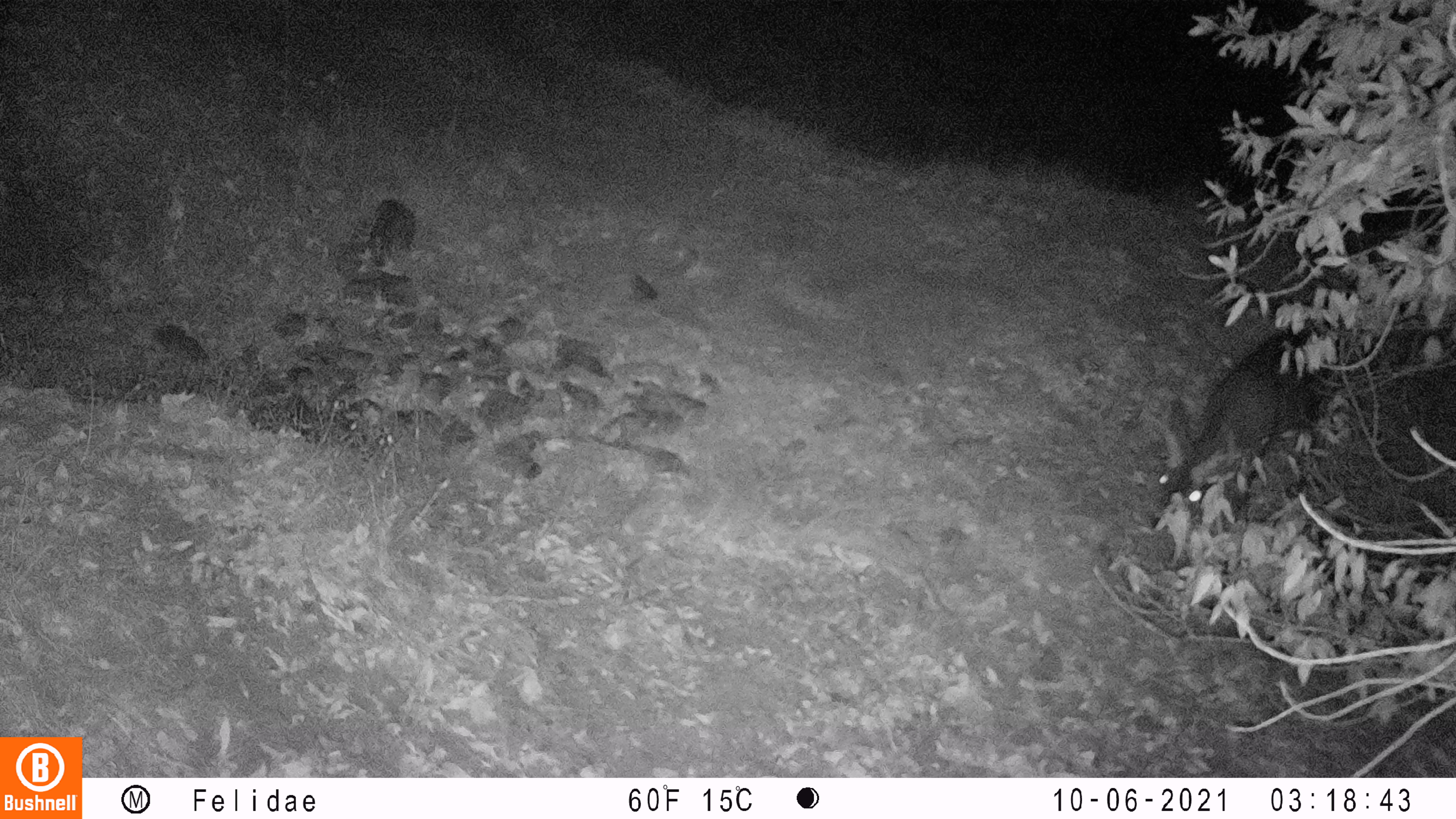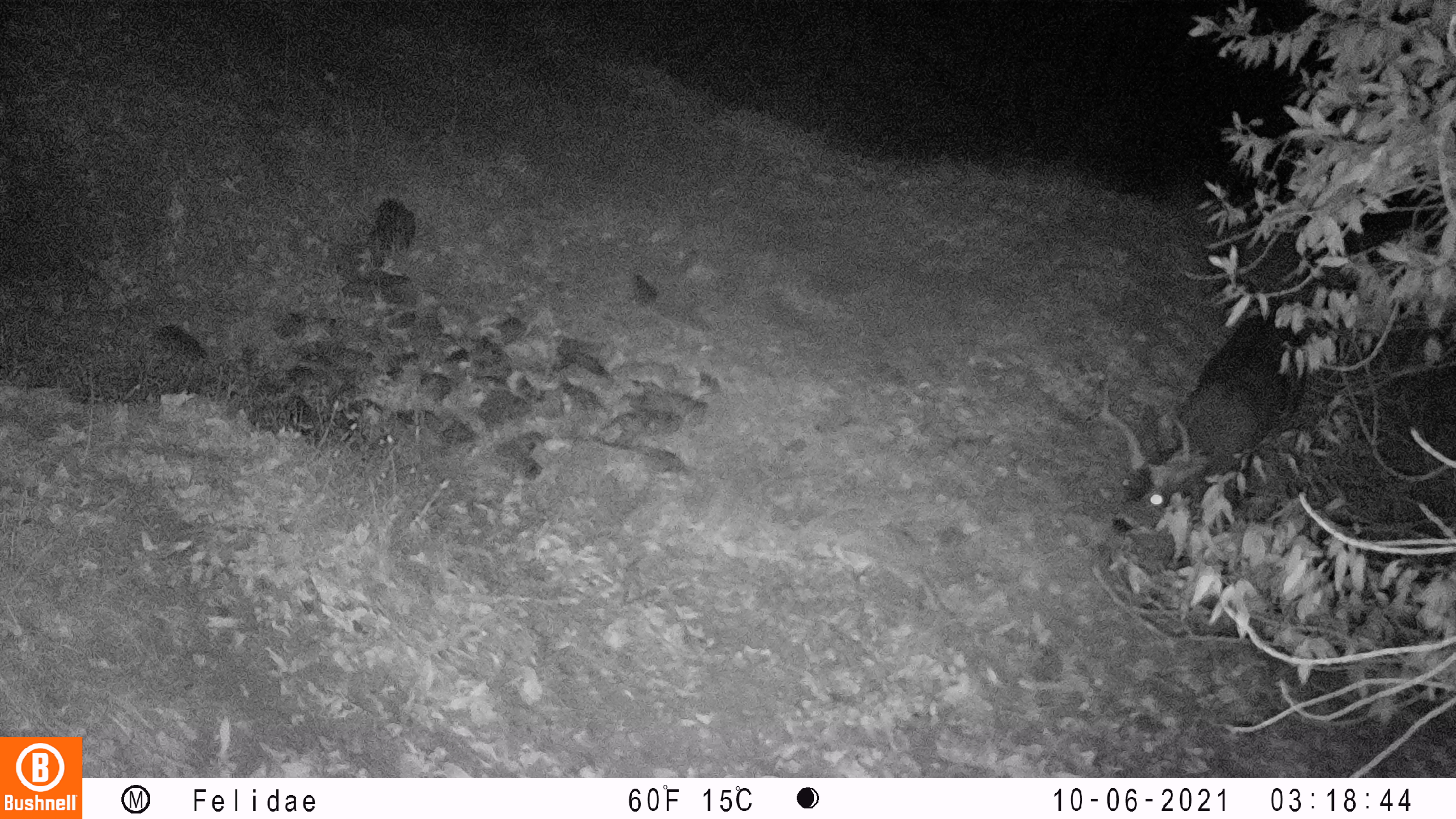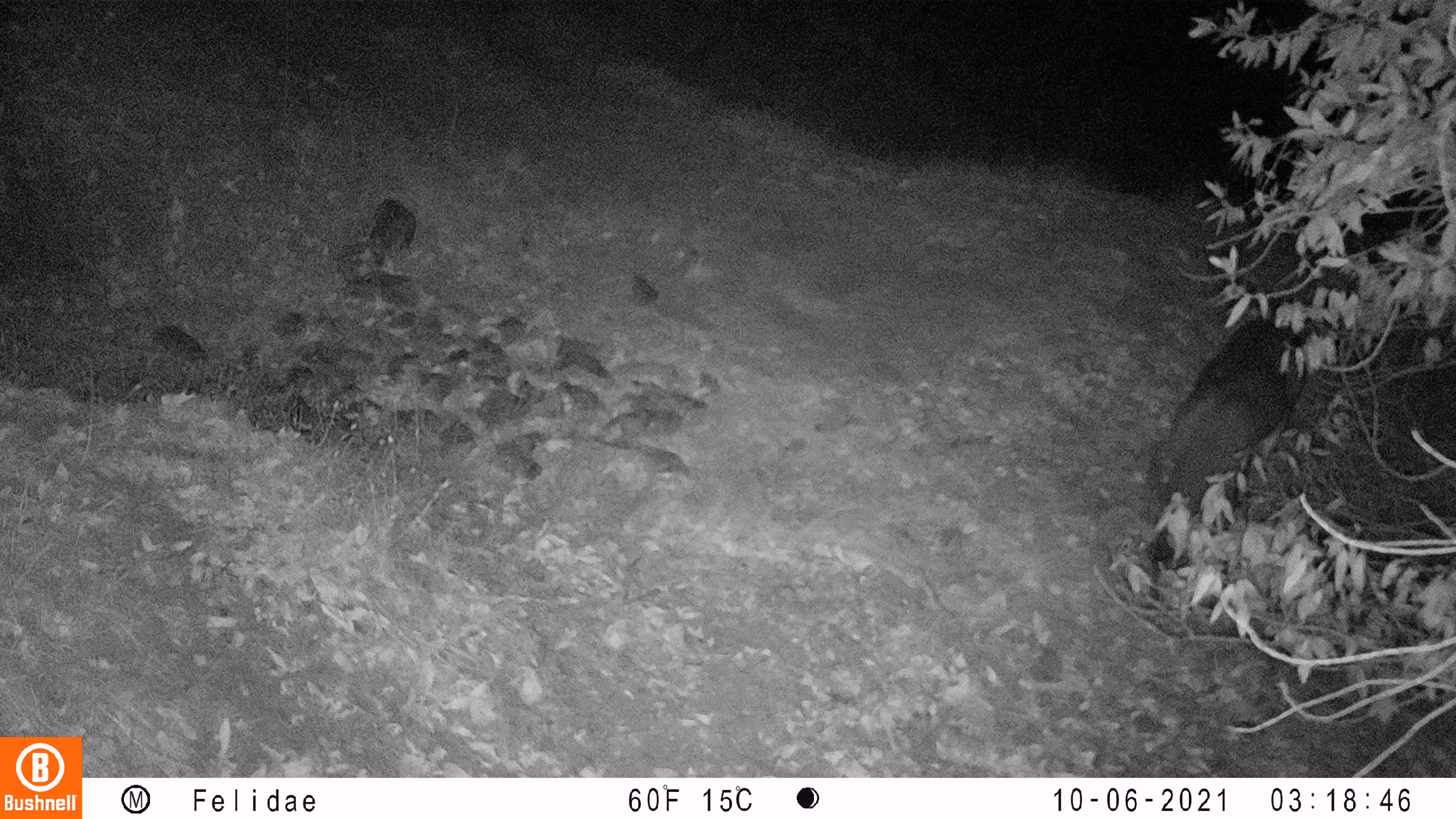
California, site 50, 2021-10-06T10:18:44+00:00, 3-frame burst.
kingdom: Animalia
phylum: Chordata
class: Mammalia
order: Artiodactyla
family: Cervidae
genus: Odocoileus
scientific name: Odocoileus hemionus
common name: mule deer